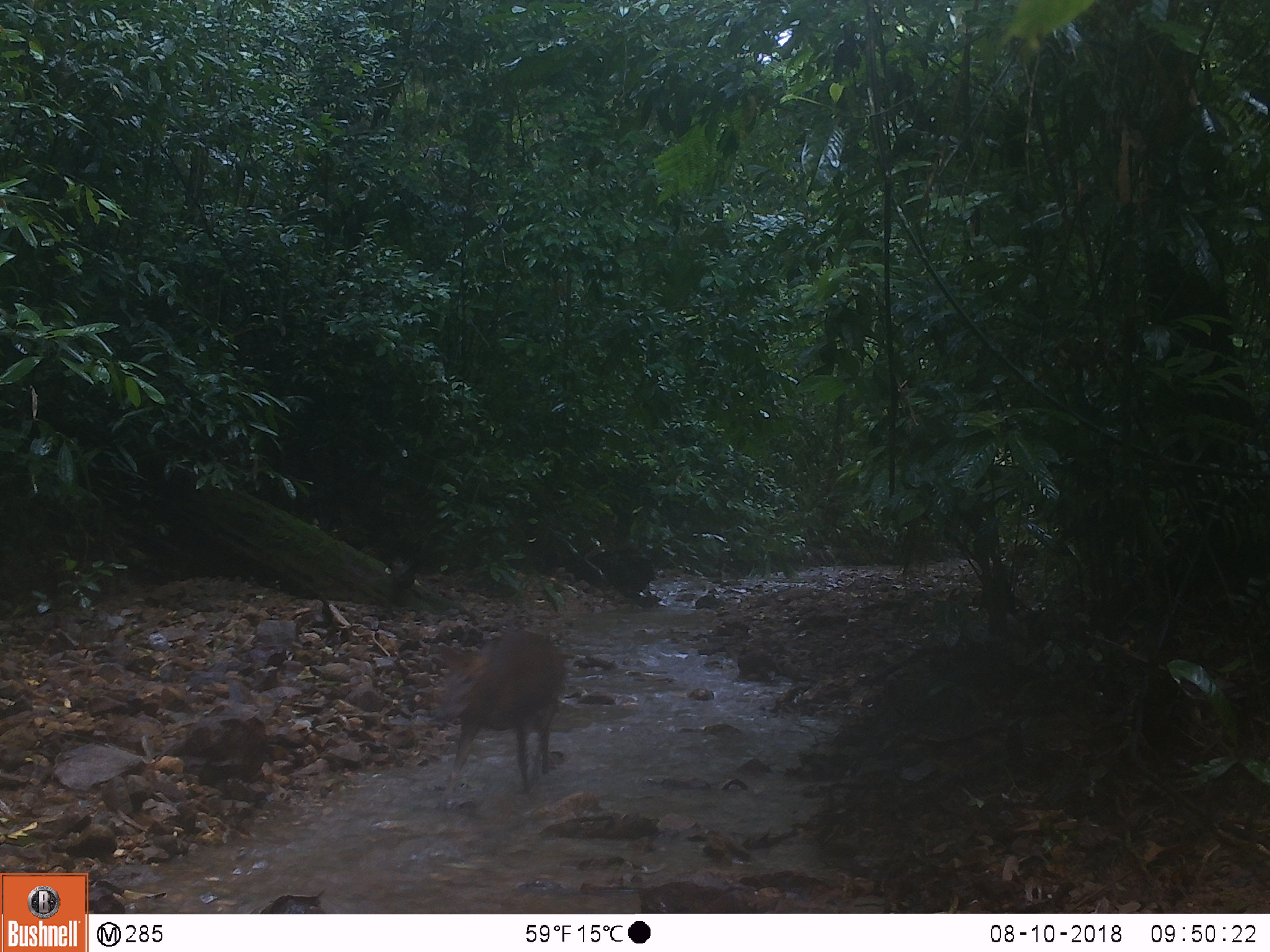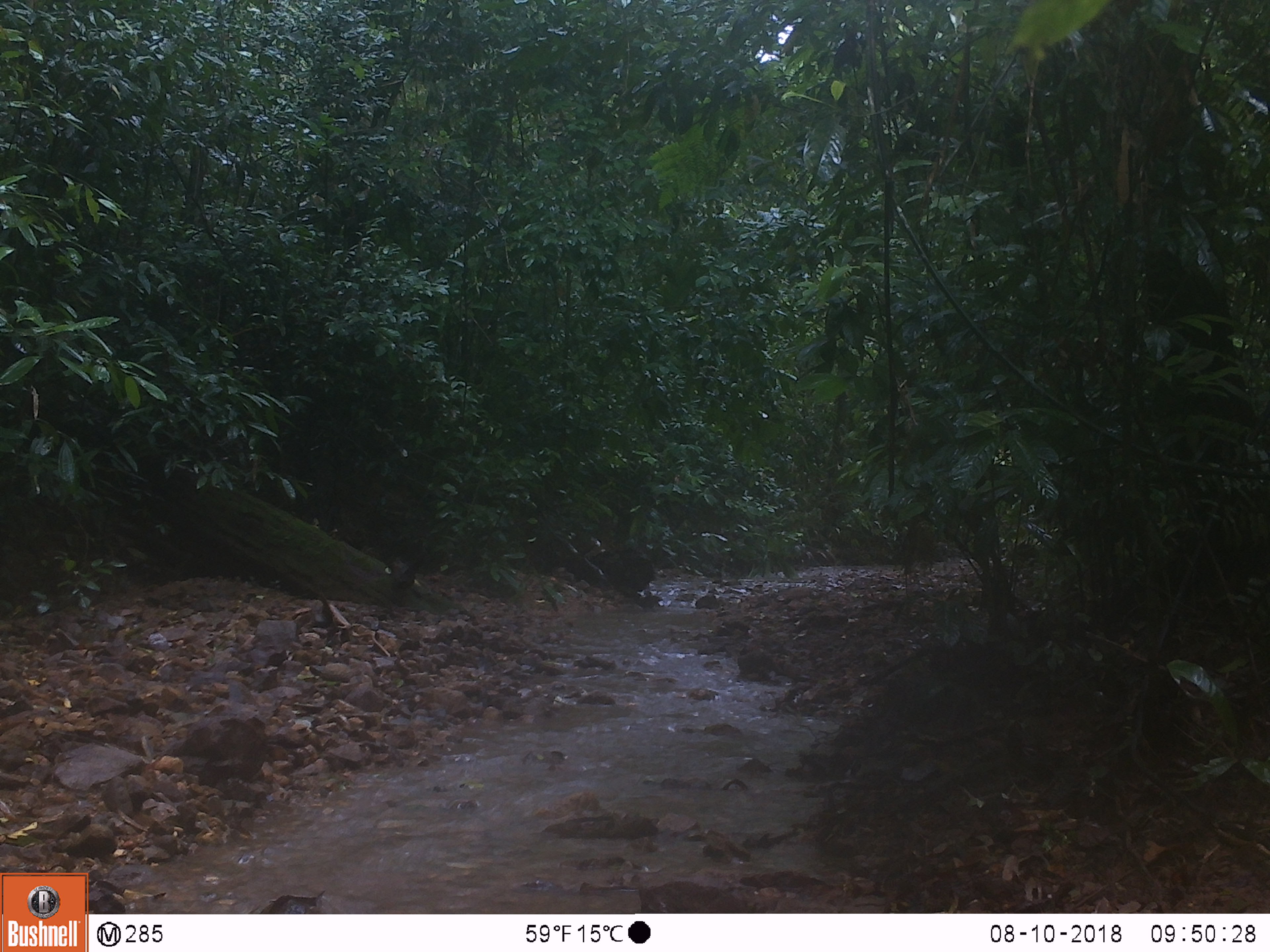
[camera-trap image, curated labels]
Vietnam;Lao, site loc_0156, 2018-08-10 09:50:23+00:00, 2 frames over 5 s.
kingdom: Animalia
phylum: Chordata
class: Mammalia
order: Artiodactyla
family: Cervidae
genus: Muntiacus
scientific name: Muntiacus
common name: muntjacs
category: unidentified muntjac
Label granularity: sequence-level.